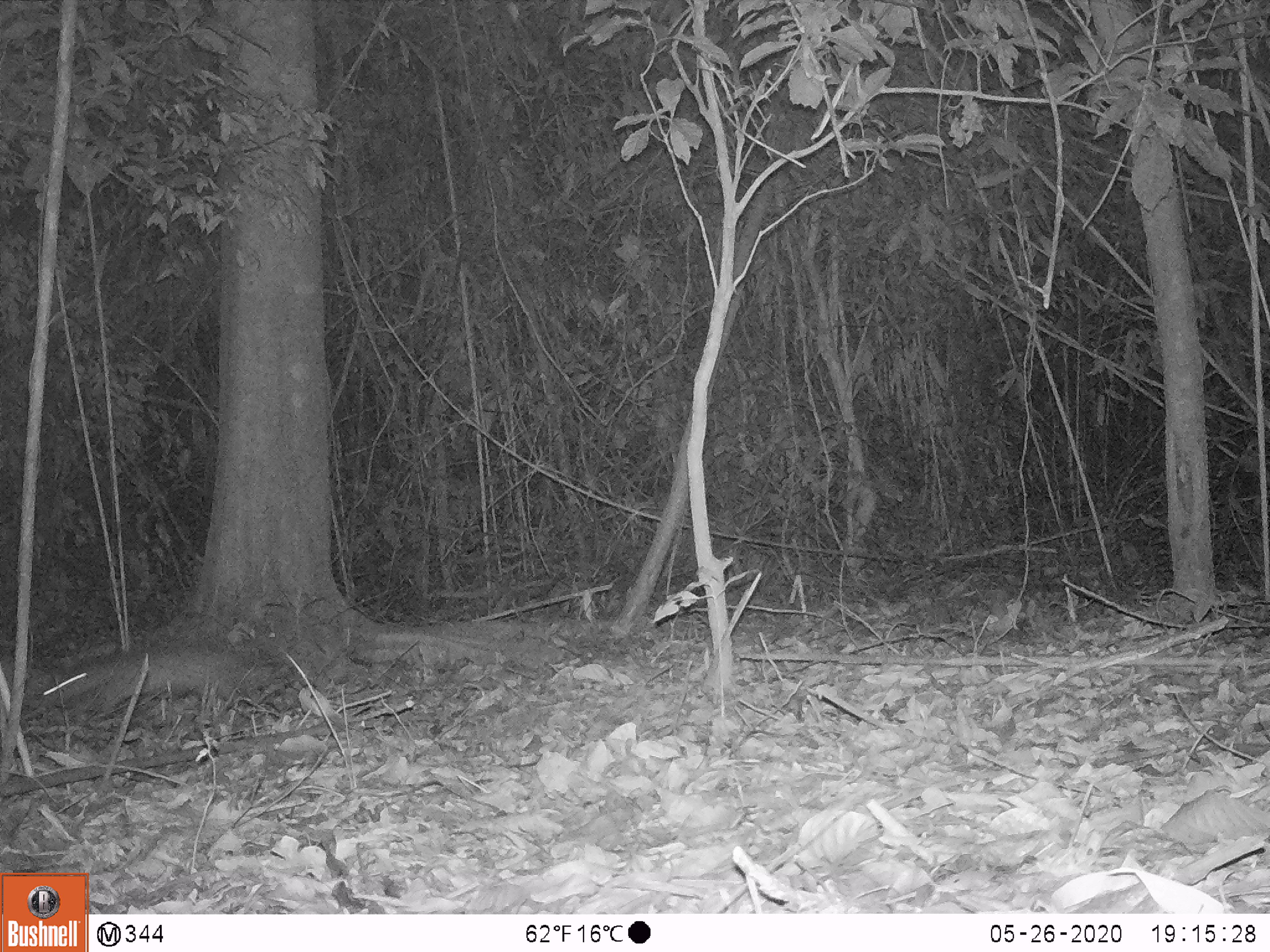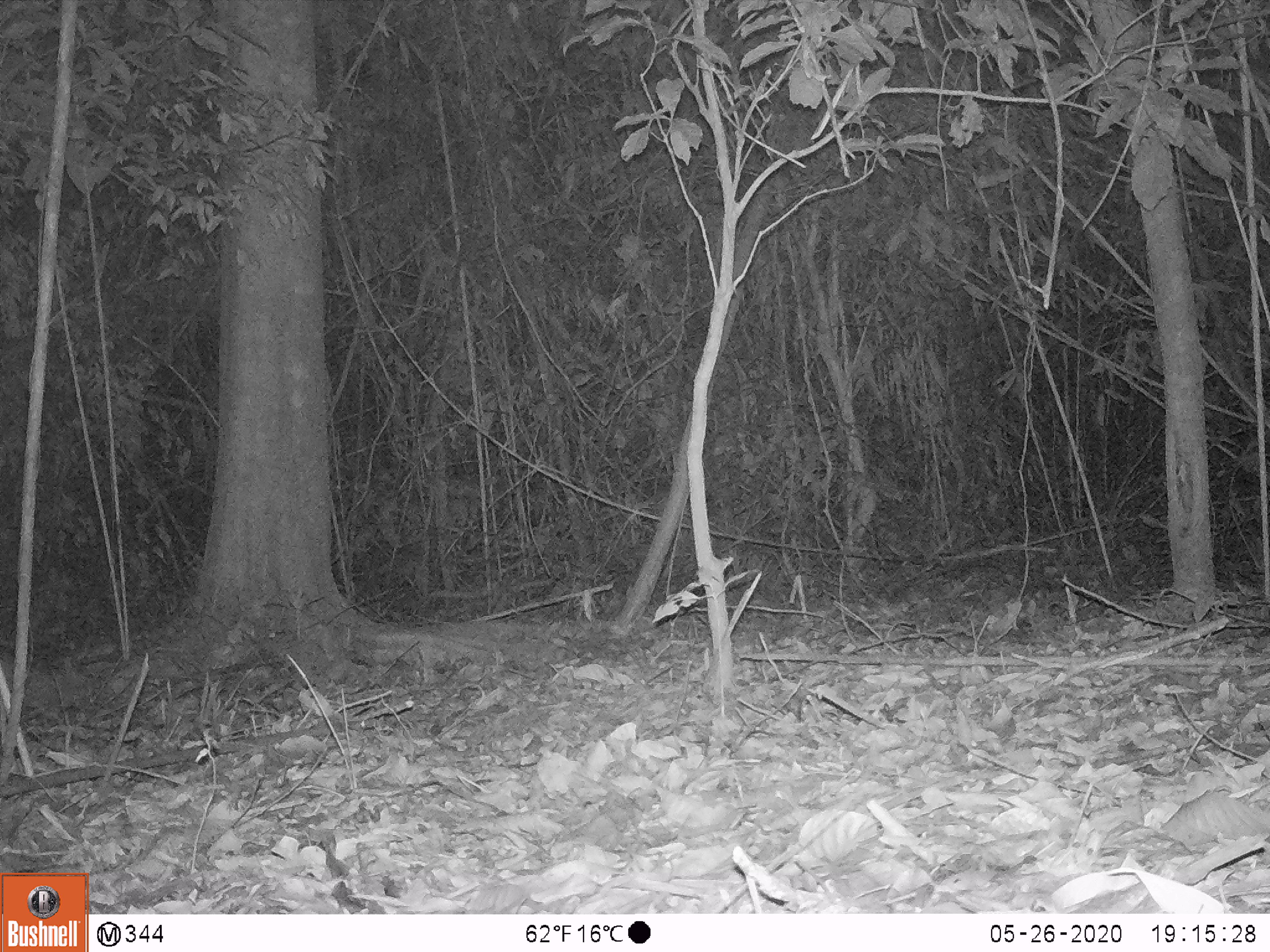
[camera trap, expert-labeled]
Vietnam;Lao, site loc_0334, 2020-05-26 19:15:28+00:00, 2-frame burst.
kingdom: Animalia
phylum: Chordata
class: Mammalia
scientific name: Mammalia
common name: mammal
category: unidentified small mammal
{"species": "unidentified small mammal (mammal) (Mammalia)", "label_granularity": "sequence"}